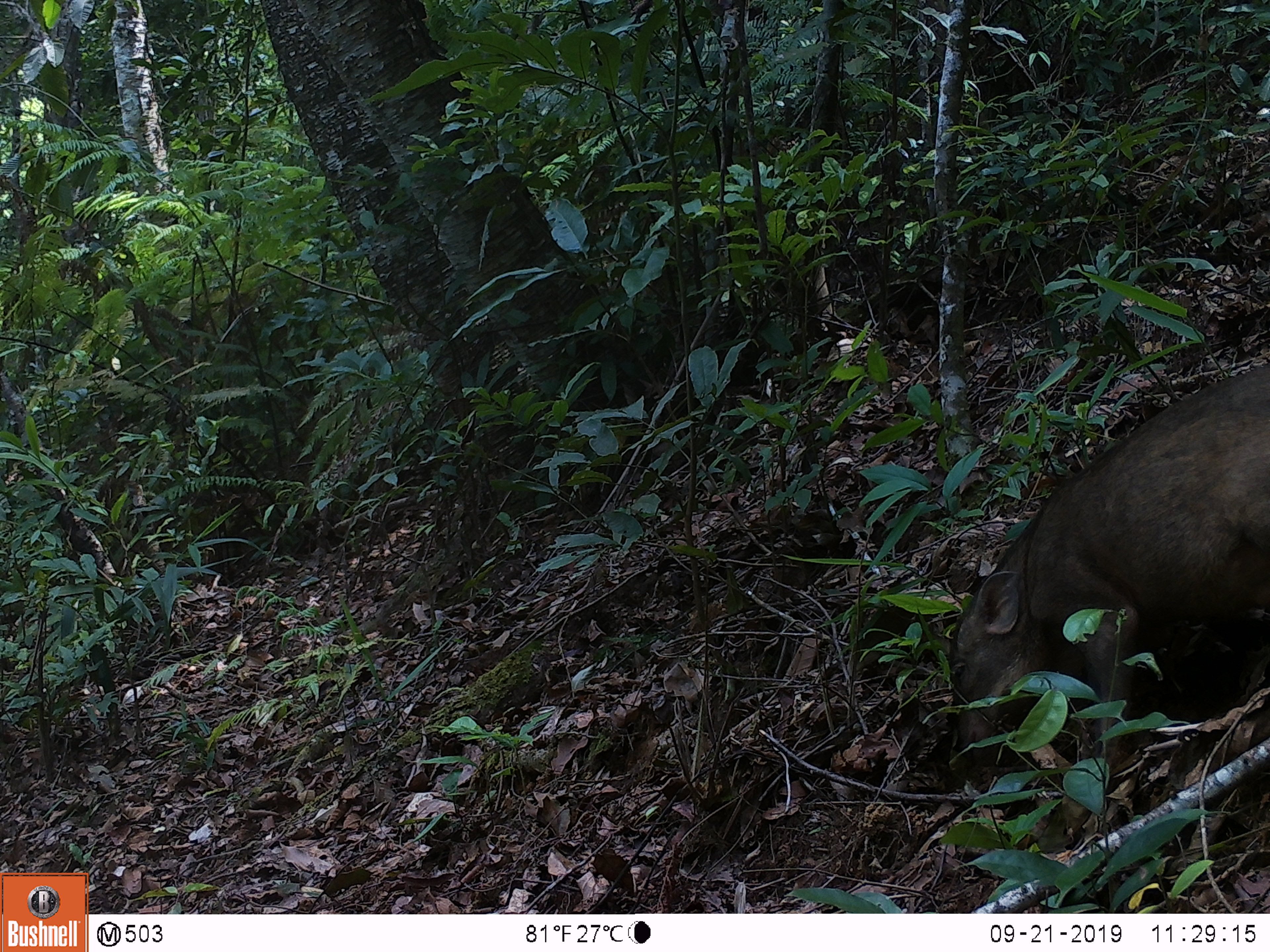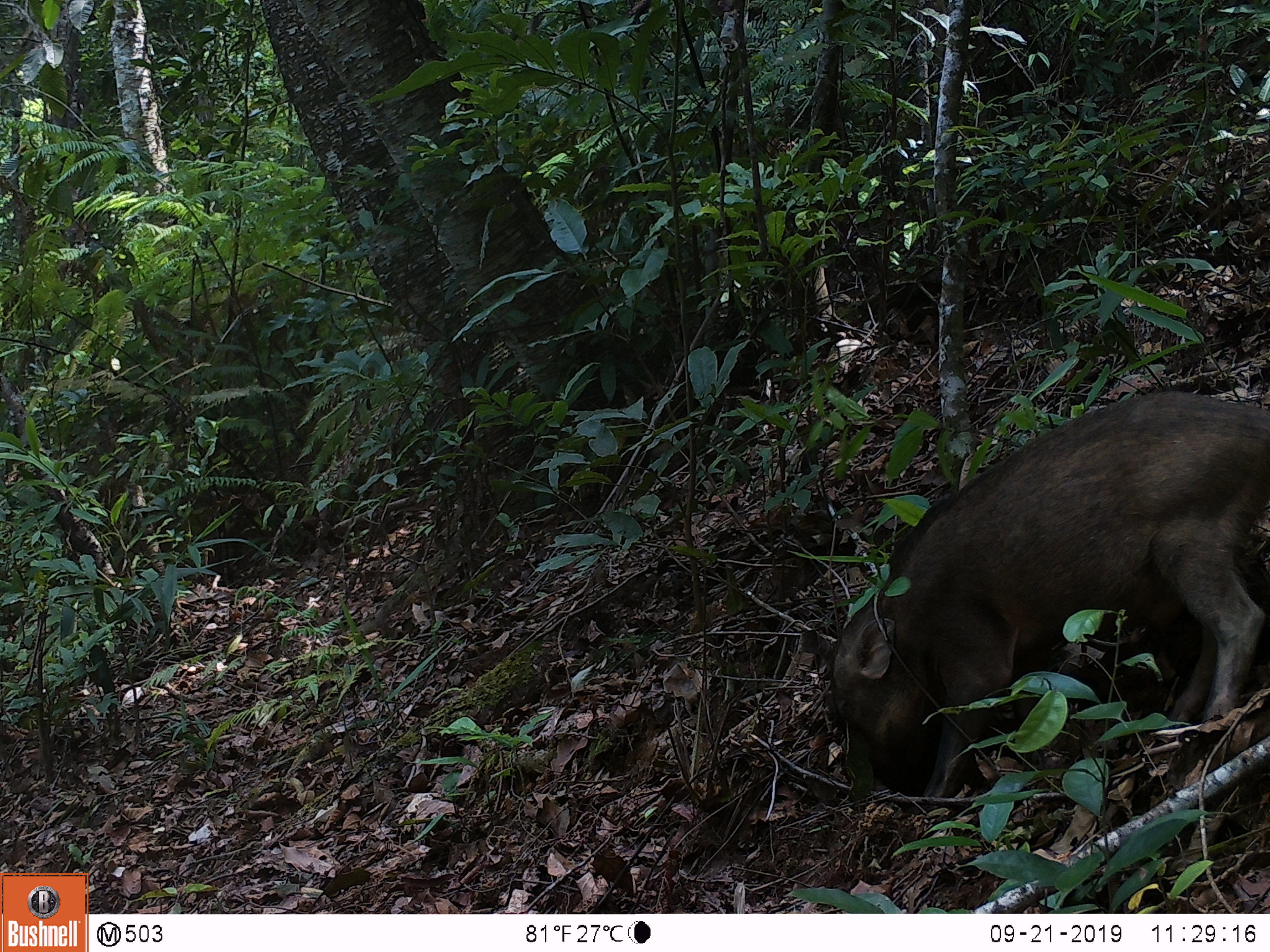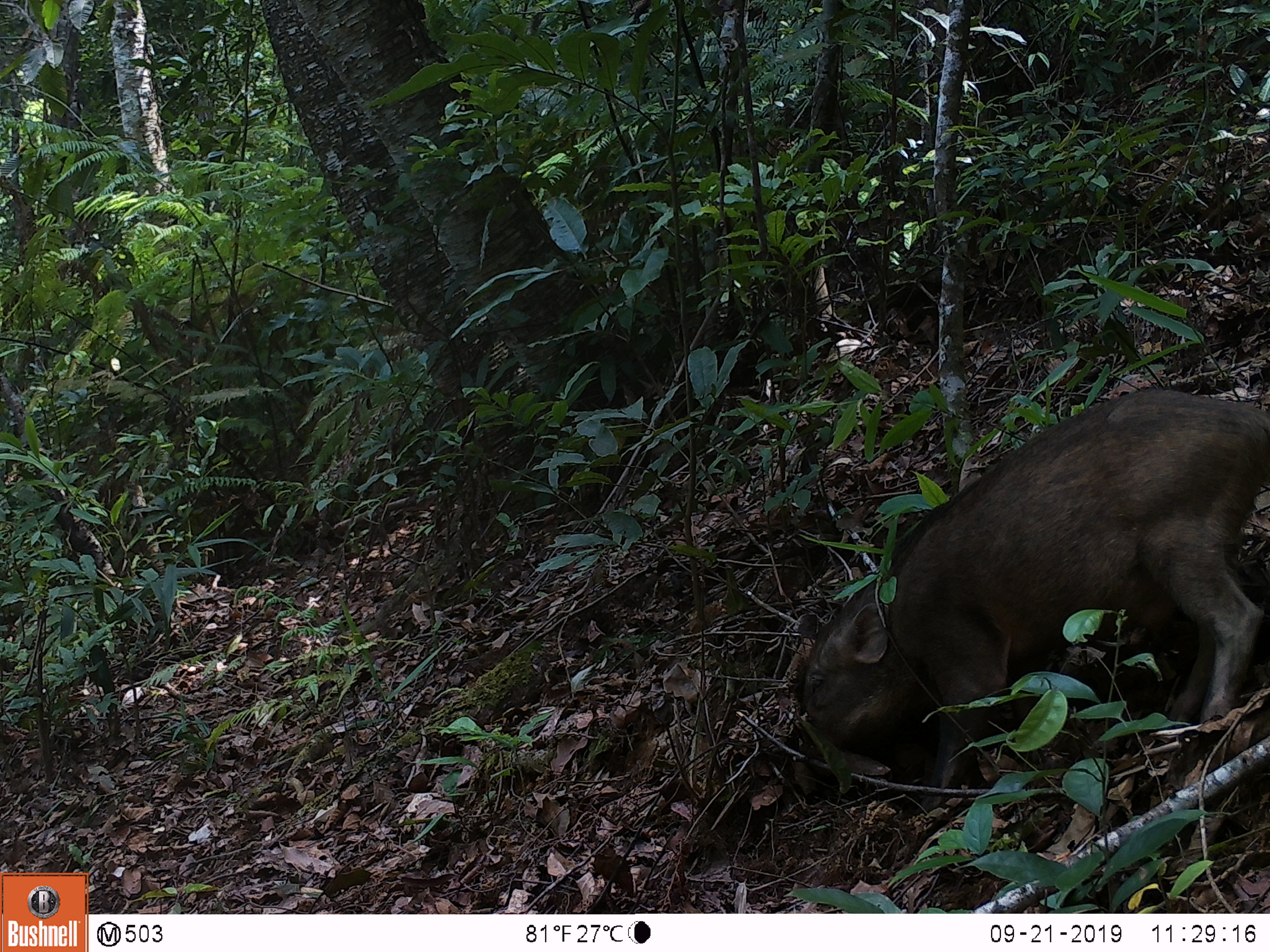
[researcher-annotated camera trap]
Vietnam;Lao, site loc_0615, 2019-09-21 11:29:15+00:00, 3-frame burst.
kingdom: Animalia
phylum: Chordata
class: Mammalia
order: Artiodactyla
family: Suidae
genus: Sus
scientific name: Sus scrofa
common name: eurasian wild pig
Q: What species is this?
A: Eurasian wild pig (Sus scrofa).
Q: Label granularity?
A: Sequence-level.